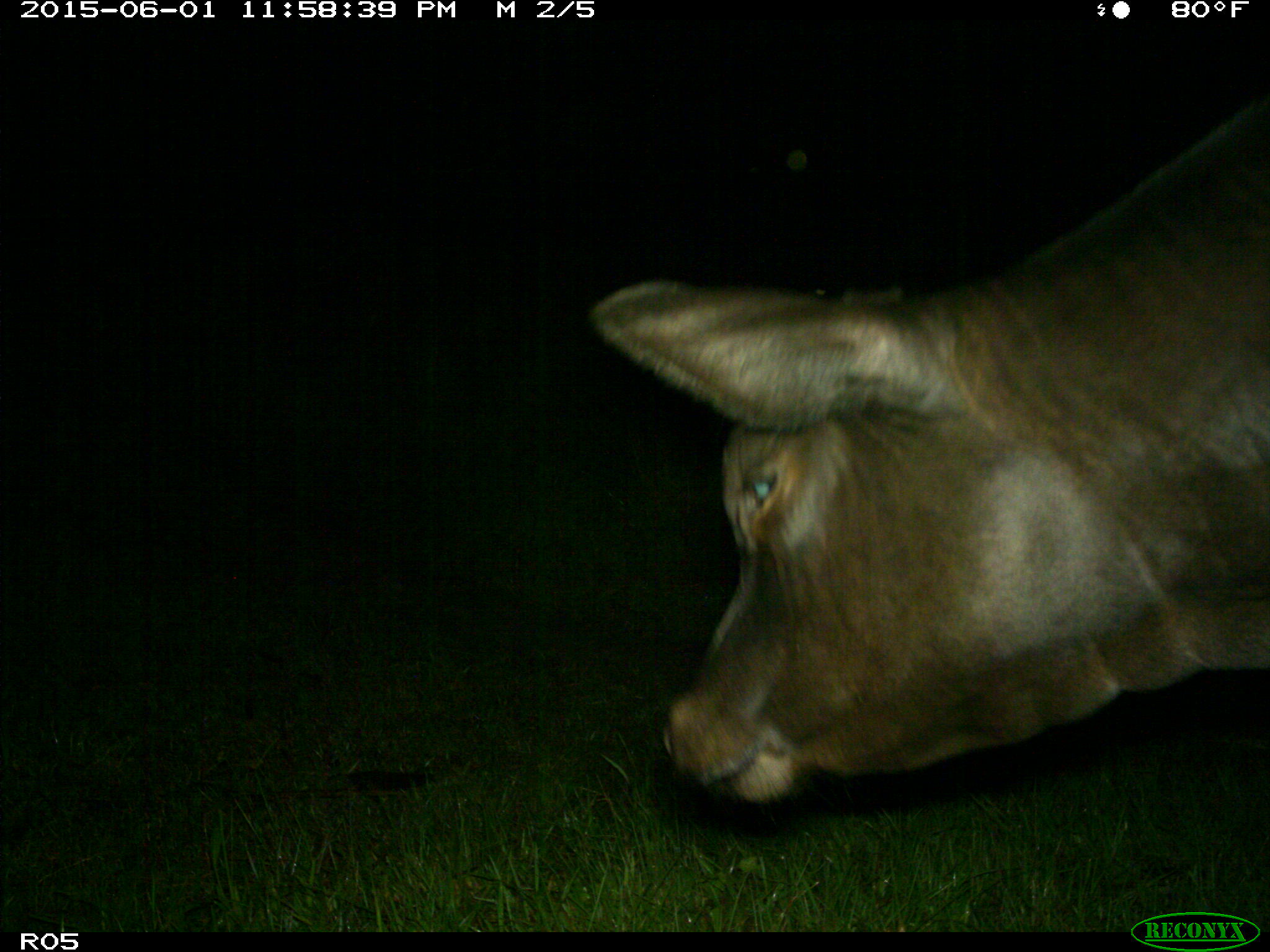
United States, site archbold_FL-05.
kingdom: Animalia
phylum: Chordata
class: Mammalia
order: Artiodactyla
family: Bovidae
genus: Bos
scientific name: Bos taurus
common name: domestic cow